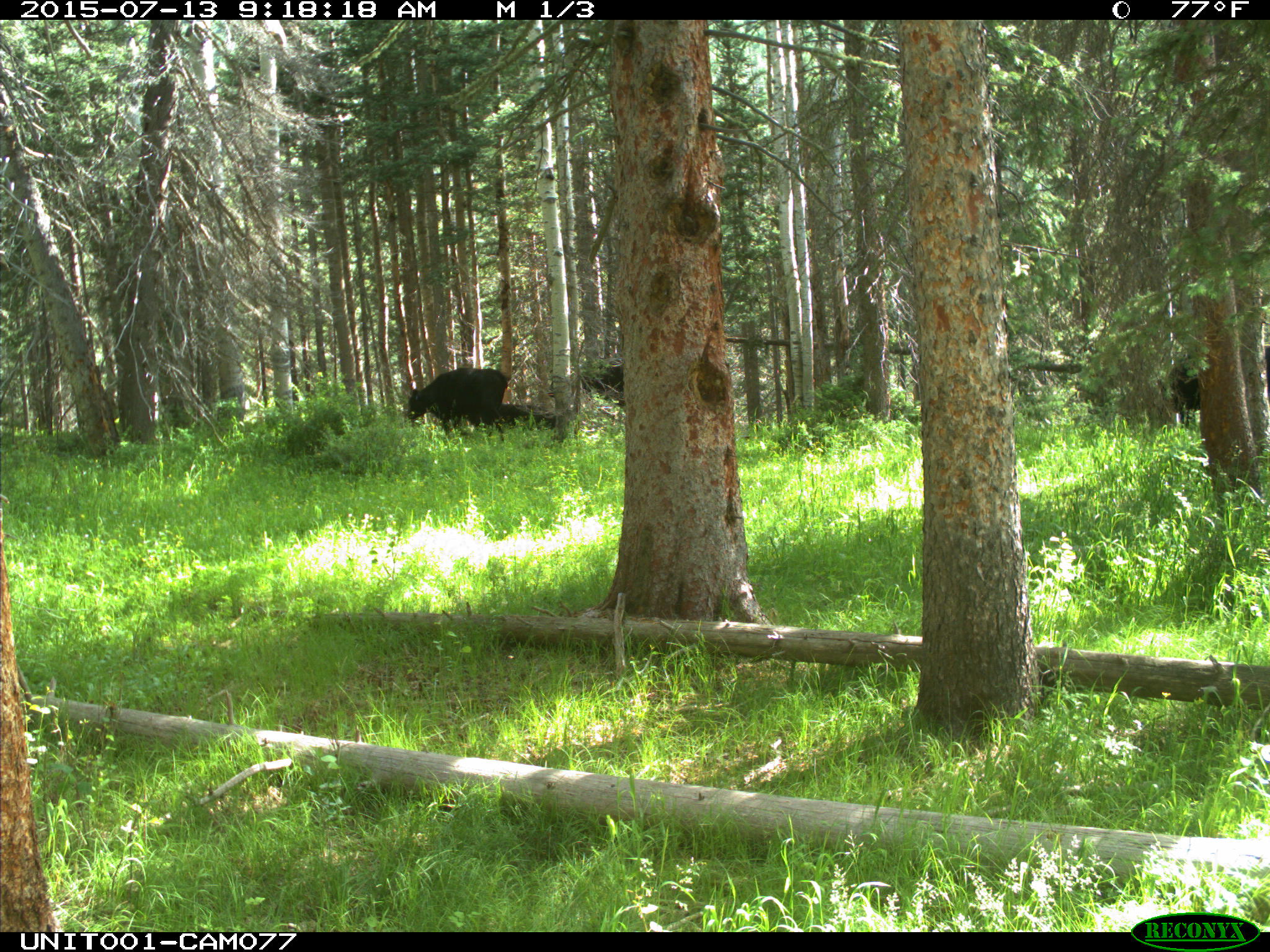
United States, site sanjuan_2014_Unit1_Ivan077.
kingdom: Animalia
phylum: Chordata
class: Mammalia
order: Artiodactyla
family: Bovidae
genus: Bos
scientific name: Bos taurus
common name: domestic cow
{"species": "Bos taurus (domestic cow)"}